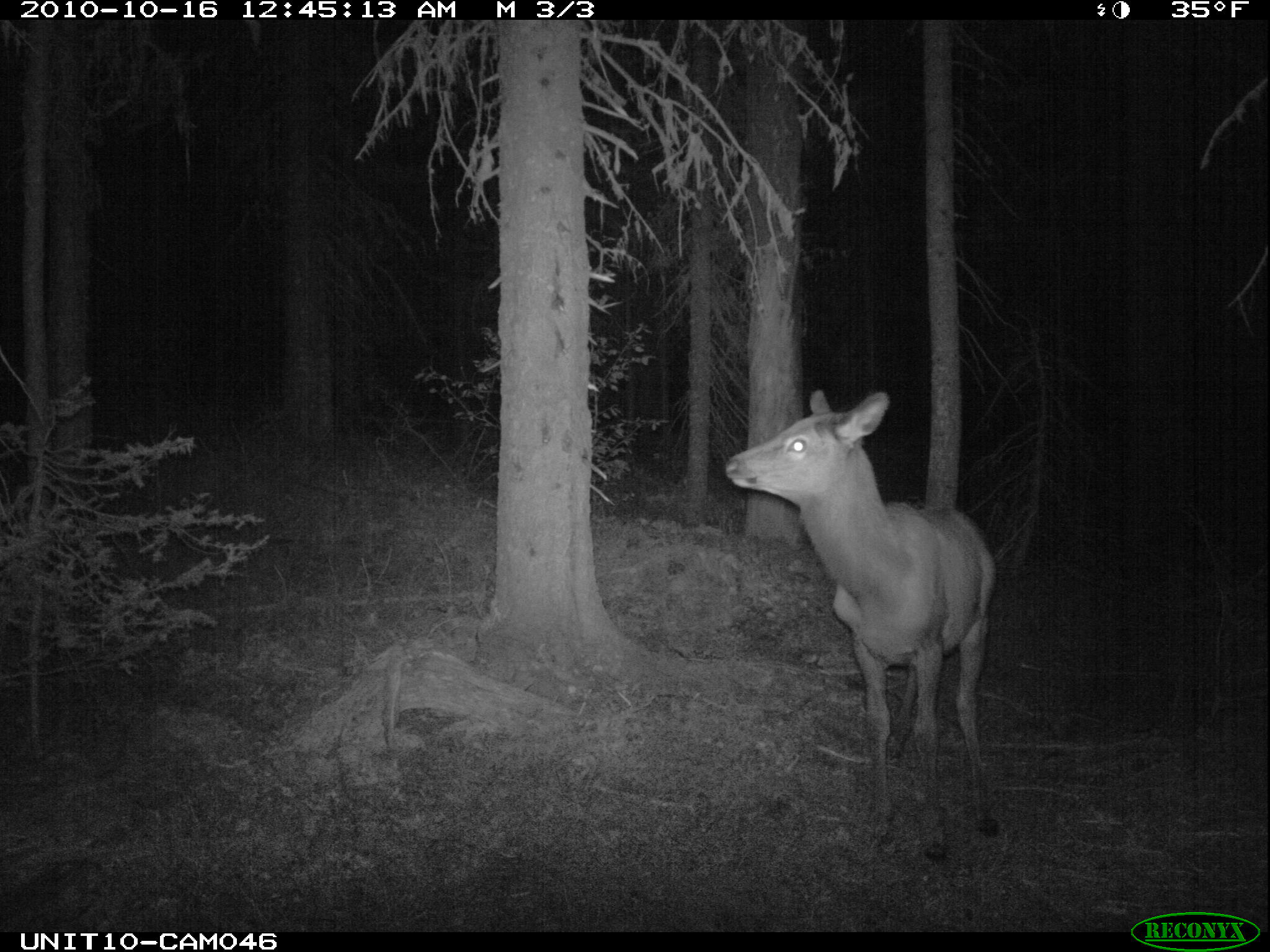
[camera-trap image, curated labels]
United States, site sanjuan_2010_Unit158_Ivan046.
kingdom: Animalia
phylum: Chordata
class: Mammalia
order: Artiodactyla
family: Cervidae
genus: Cervus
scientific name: Cervus elaphus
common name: red deer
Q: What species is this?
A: Cervus elaphus (red deer).